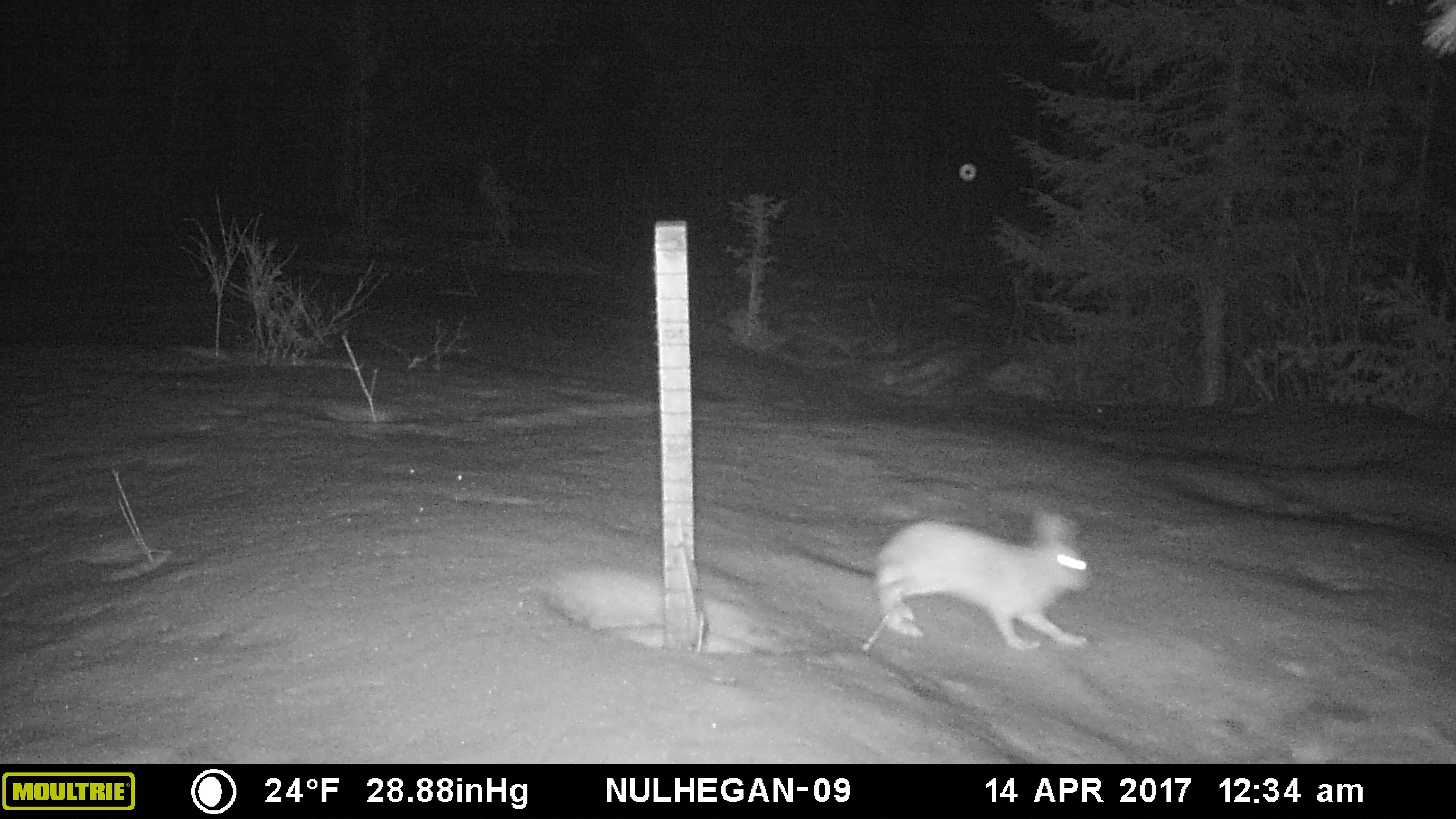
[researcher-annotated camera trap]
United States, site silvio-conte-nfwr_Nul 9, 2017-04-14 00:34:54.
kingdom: Animalia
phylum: Chordata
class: Mammalia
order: Lagomorpha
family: Leporidae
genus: Lepus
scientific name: Lepus americanus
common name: snowshoe hare